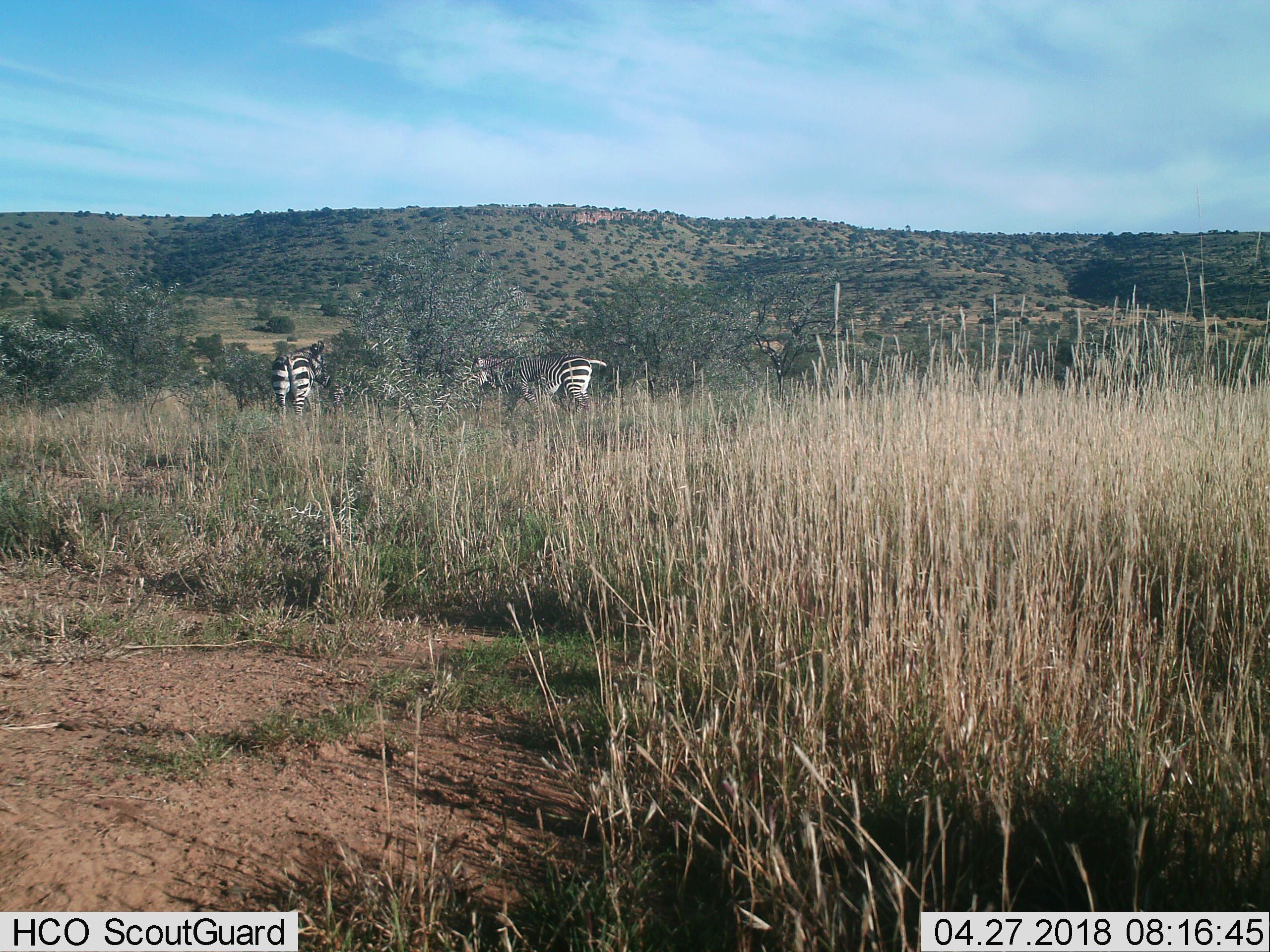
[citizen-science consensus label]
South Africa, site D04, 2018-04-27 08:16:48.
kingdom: Animalia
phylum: Chordata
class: Mammalia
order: Perissodactyla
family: Equidae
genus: Equus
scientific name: Equus zebra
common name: mountain zebra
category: zebramountain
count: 2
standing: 60%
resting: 0%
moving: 50%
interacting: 10%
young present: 10%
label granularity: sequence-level